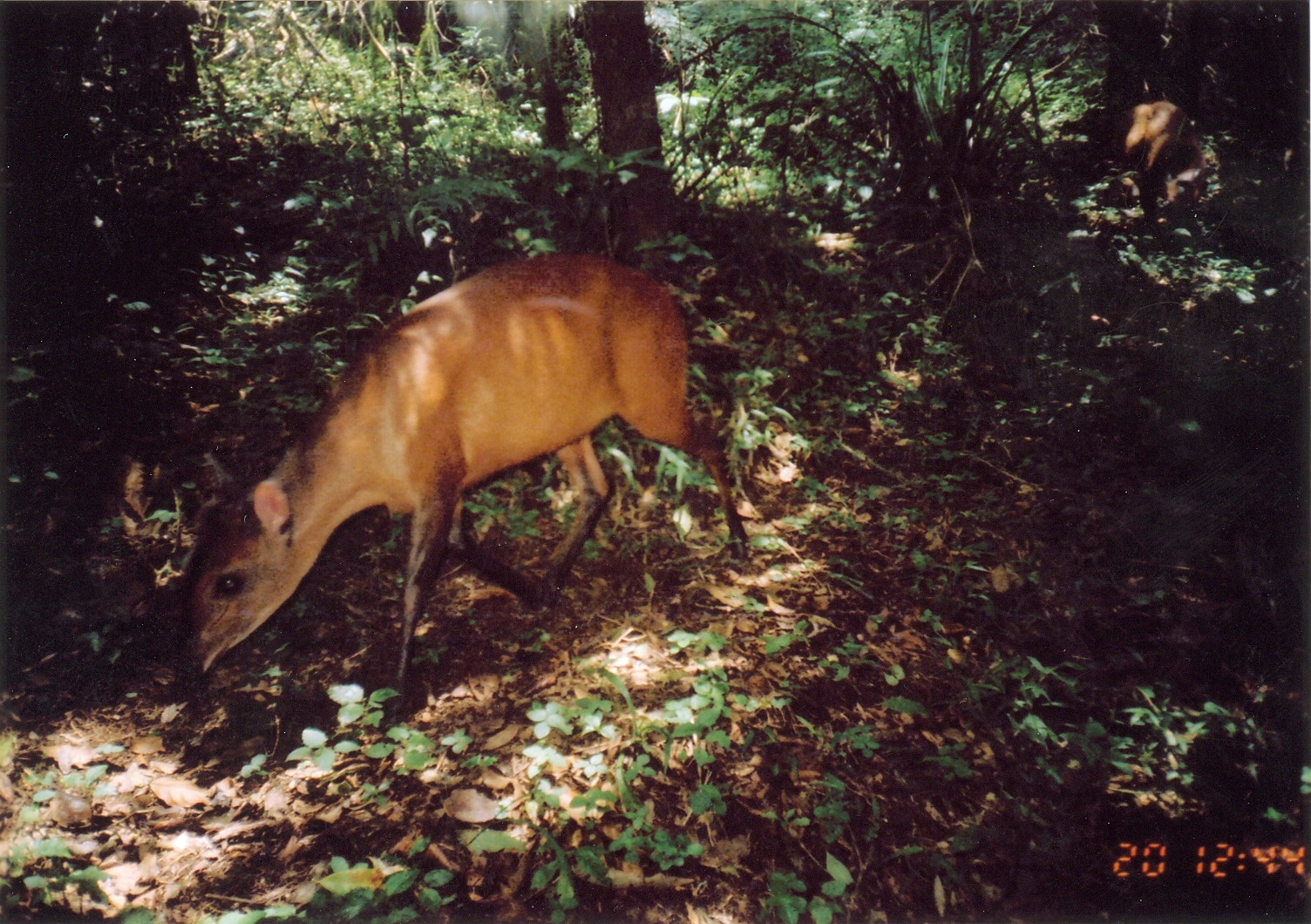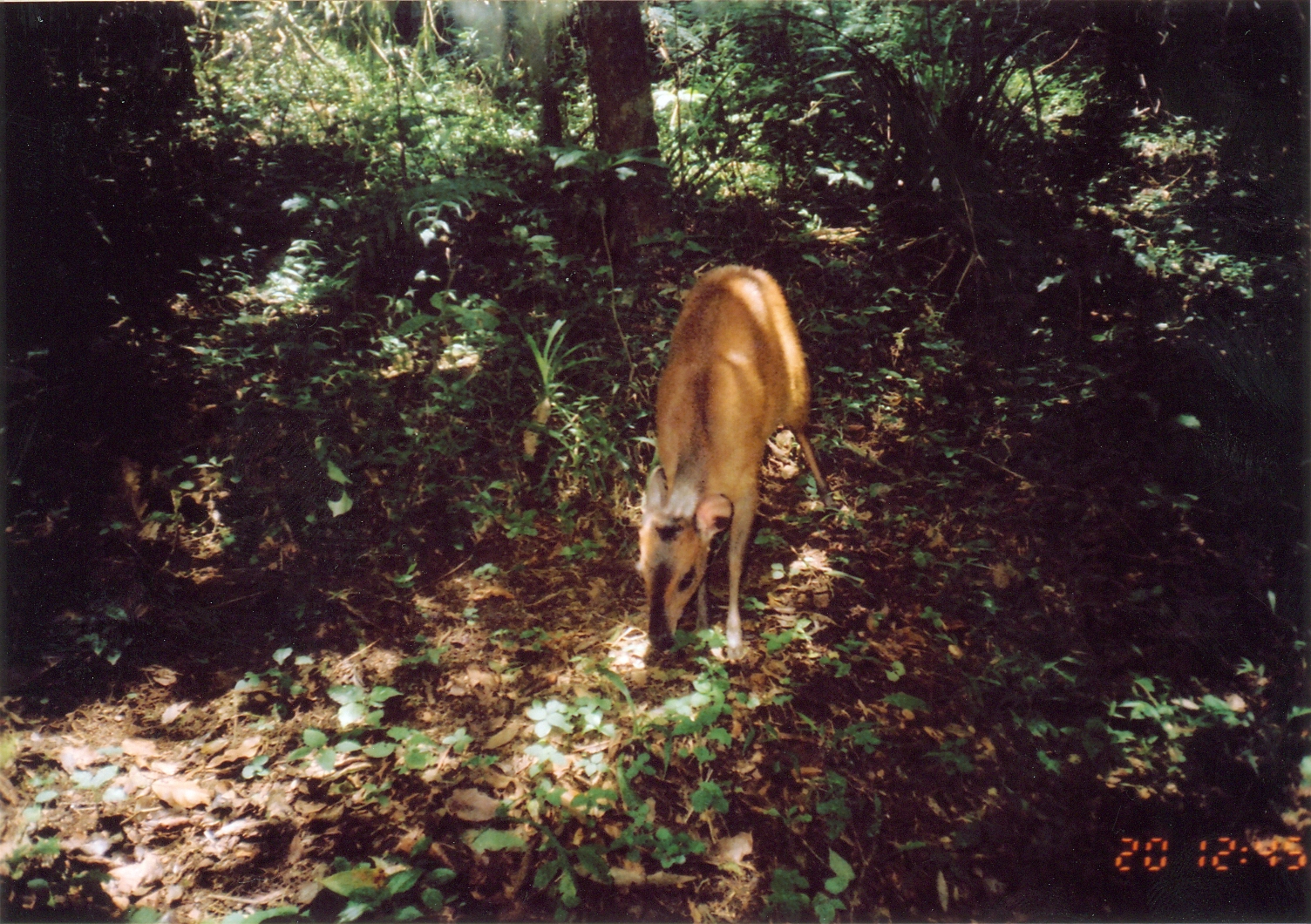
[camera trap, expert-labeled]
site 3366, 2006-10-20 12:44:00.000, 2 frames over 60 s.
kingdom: Animalia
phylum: Chordata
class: Mammalia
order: Artiodactyla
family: Bovidae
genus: Cephalophus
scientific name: Cephalophus harveyi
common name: harvey's duiker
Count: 1.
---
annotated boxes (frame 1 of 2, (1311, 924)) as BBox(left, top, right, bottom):
cephalophus harveyi: BBox(172, 249, 751, 717)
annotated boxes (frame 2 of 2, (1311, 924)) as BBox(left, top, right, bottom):
cephalophus harveyi: BBox(636, 262, 838, 664)